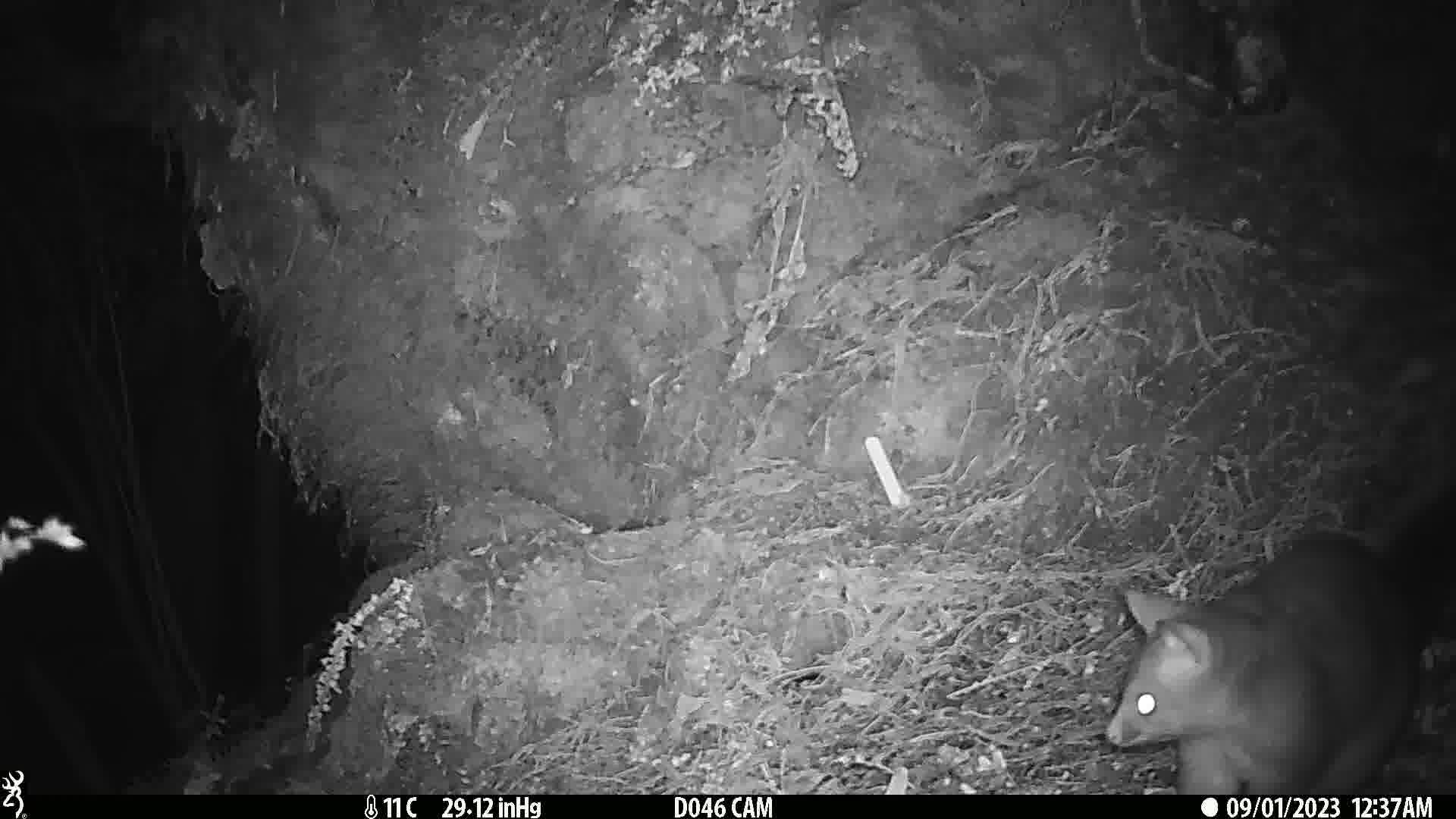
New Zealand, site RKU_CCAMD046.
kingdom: Animalia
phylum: Chordata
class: Mammalia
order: Diprotodontia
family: Phalangeridae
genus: Trichosurus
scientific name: Trichosurus vulpecula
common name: common brushtail possum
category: possum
Possum (common brushtail possum) (Trichosurus vulpecula).